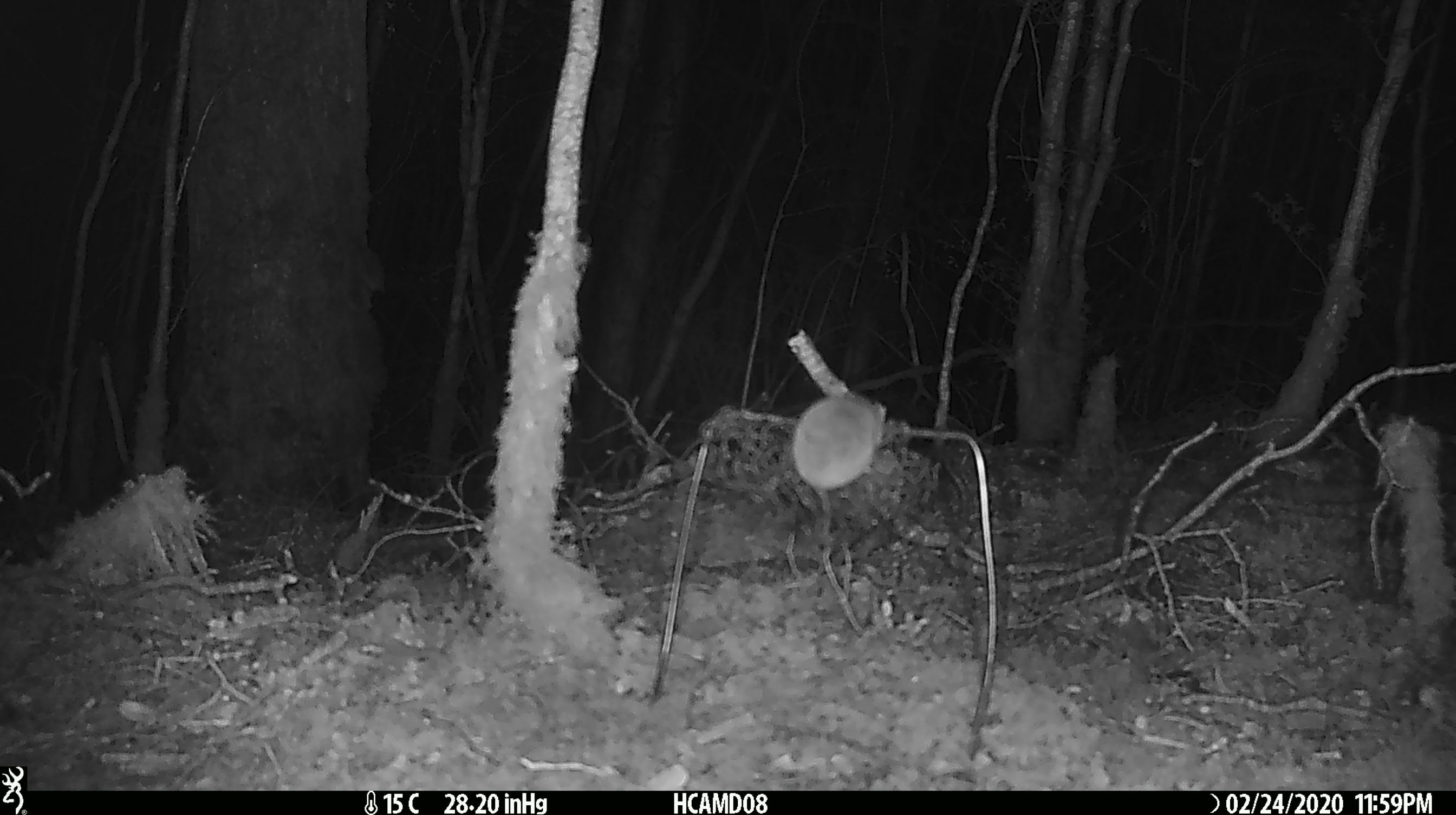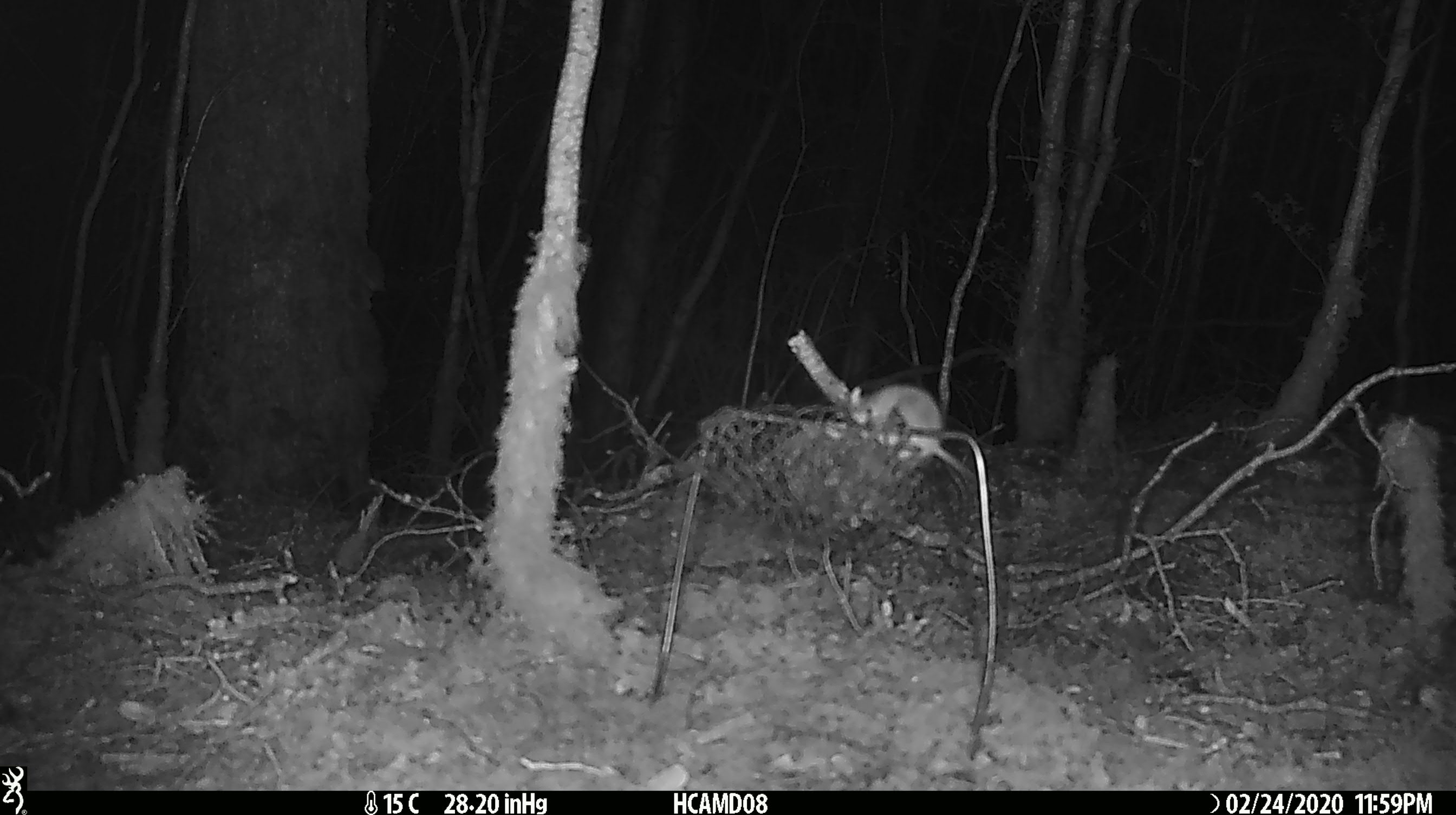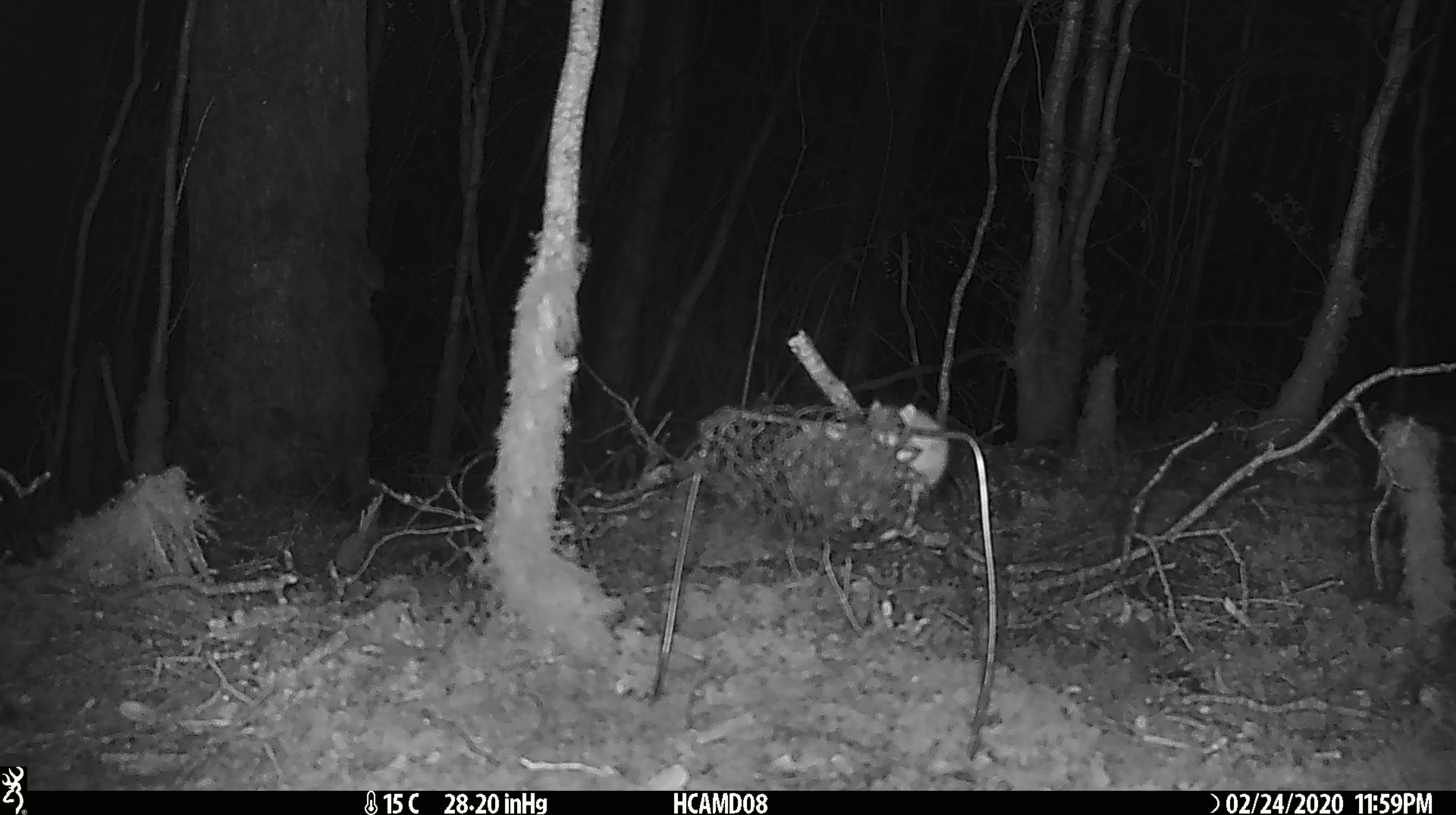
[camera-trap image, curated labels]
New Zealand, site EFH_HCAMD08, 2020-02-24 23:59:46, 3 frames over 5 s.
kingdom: Animalia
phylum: Chordata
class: Mammalia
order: Rodentia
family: Muridae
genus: Mus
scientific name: Mus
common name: mouse